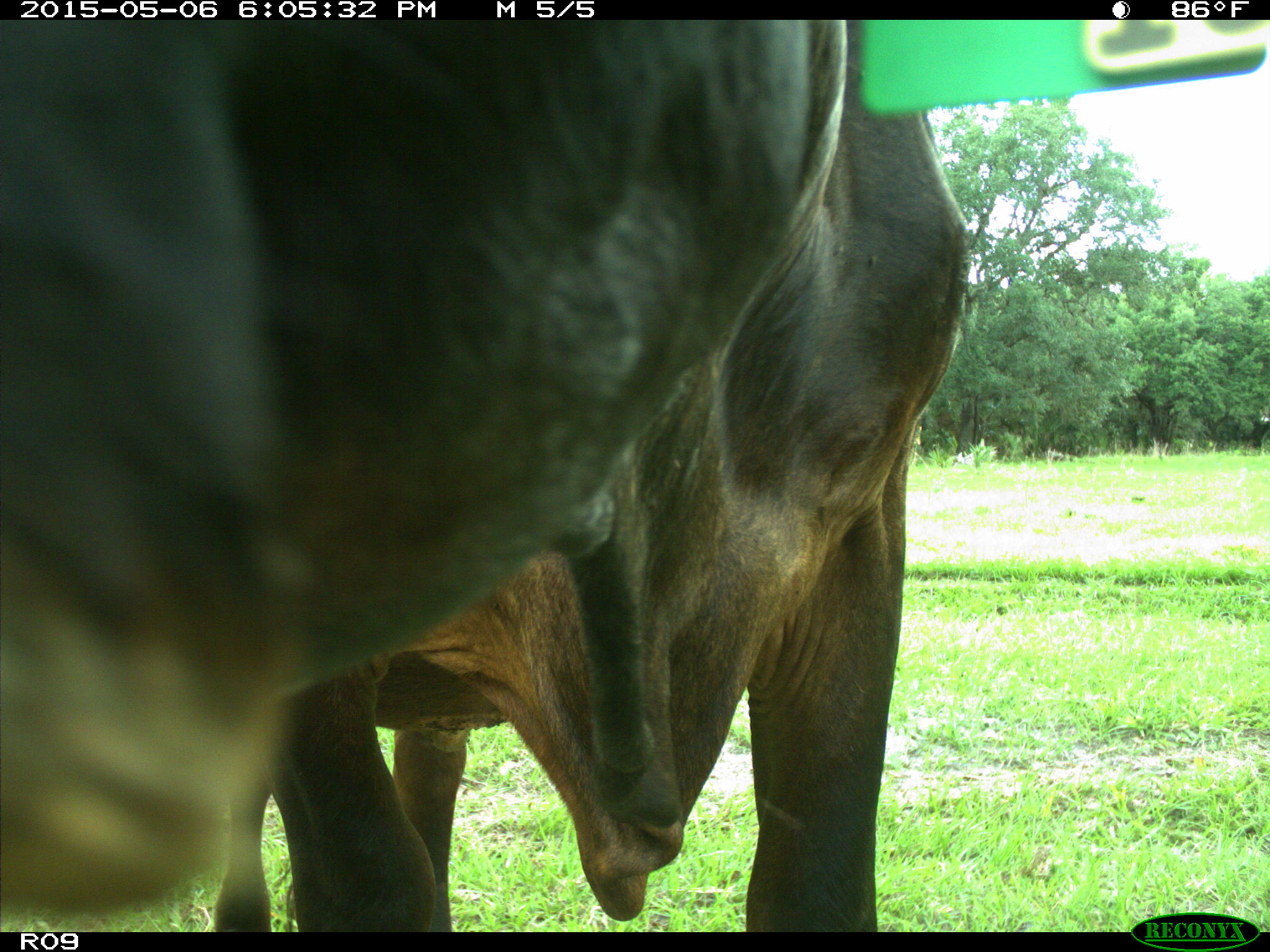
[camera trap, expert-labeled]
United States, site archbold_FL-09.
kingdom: Animalia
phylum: Chordata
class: Mammalia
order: Artiodactyla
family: Bovidae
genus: Bos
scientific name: Bos taurus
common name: domestic cow